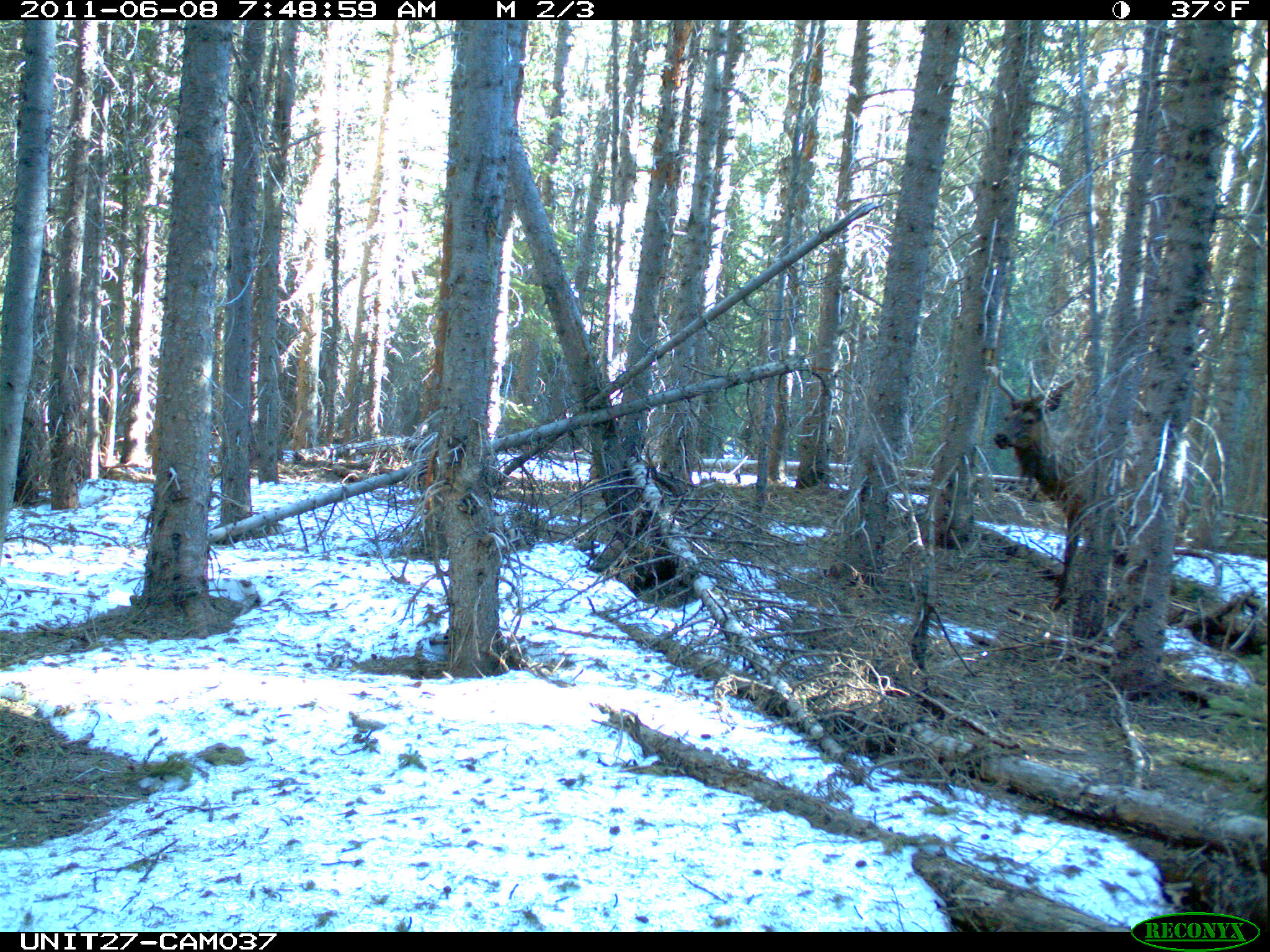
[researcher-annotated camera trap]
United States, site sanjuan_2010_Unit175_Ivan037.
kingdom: Animalia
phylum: Chordata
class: Mammalia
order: Artiodactyla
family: Cervidae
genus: Cervus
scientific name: Cervus elaphus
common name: red deer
Cervus elaphus (red deer).